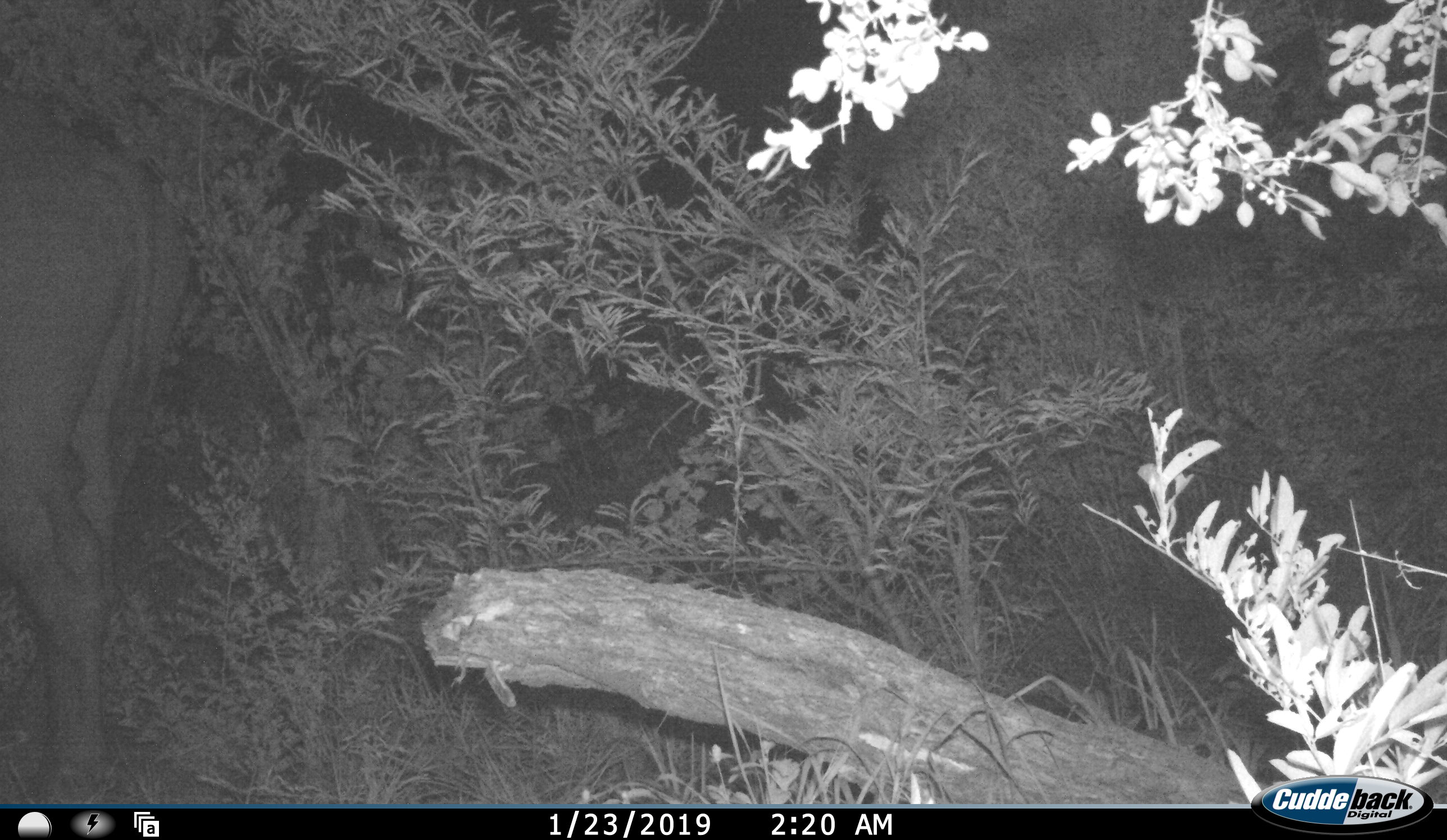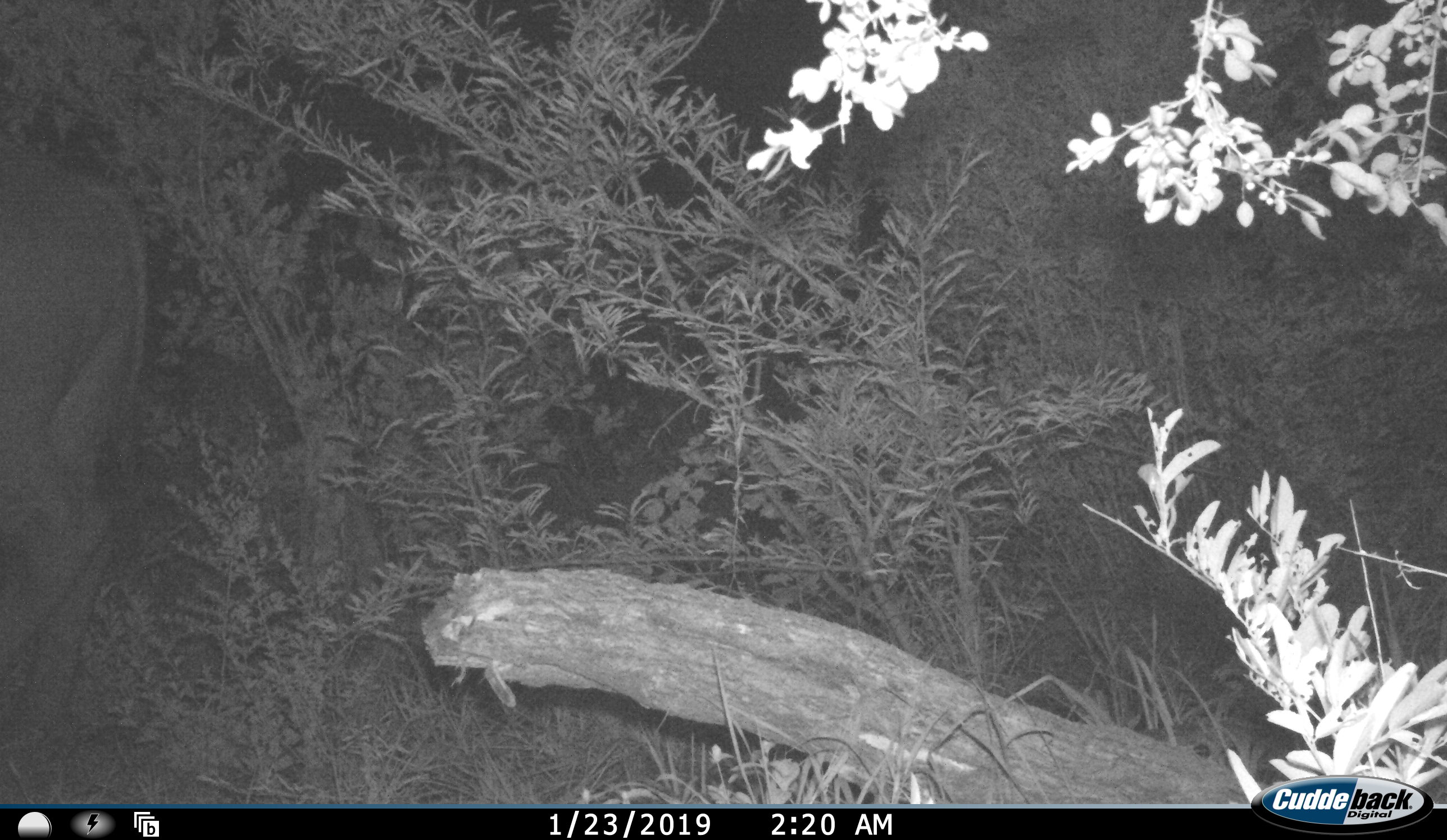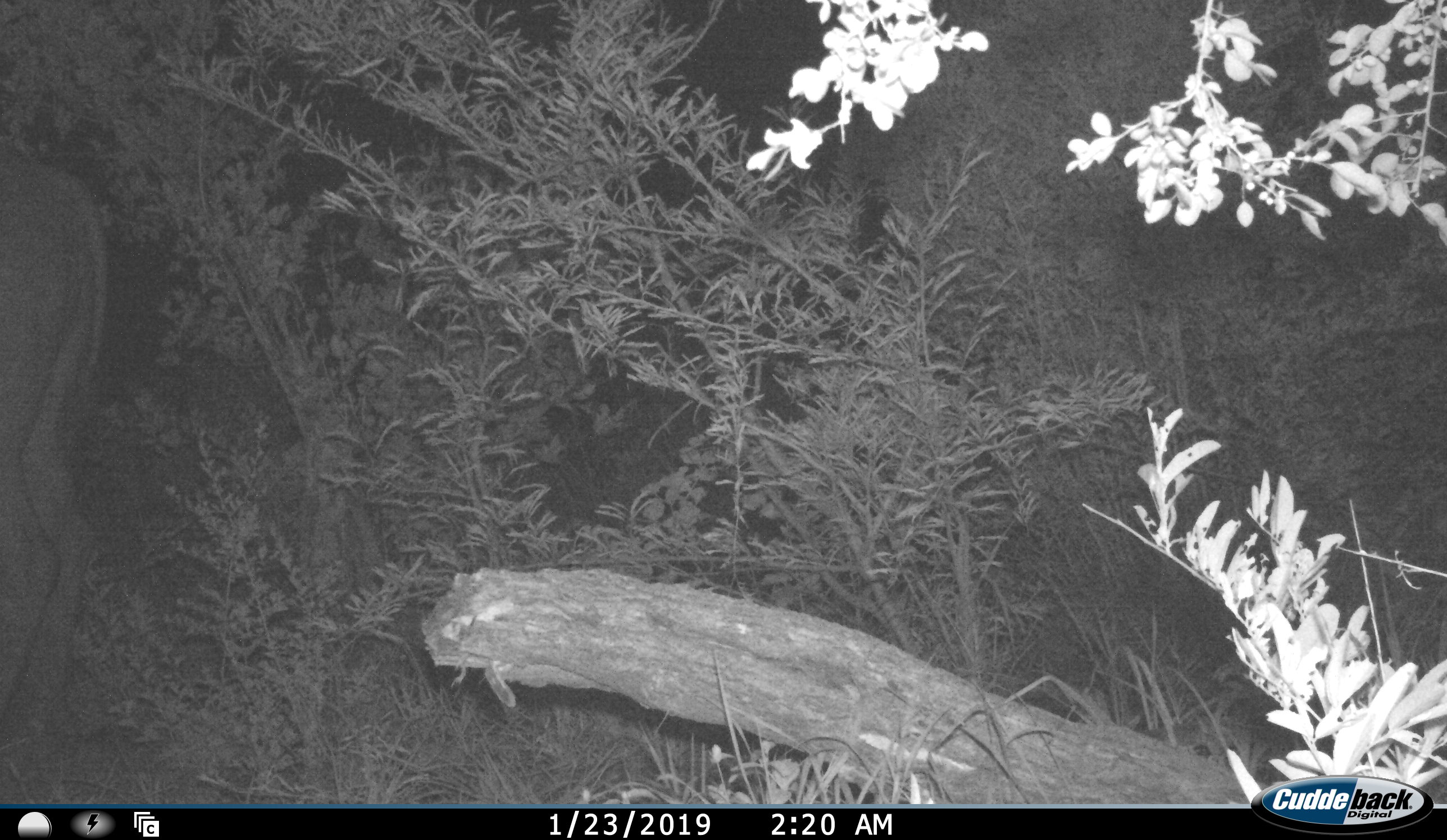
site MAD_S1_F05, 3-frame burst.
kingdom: Animalia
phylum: Chordata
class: Mammalia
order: Artiodactyla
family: Bovidae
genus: Syncerus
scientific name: Syncerus caffer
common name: african buffalo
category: buffalo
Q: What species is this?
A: Buffalo (african buffalo) (Syncerus caffer).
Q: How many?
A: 1.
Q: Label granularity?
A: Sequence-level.